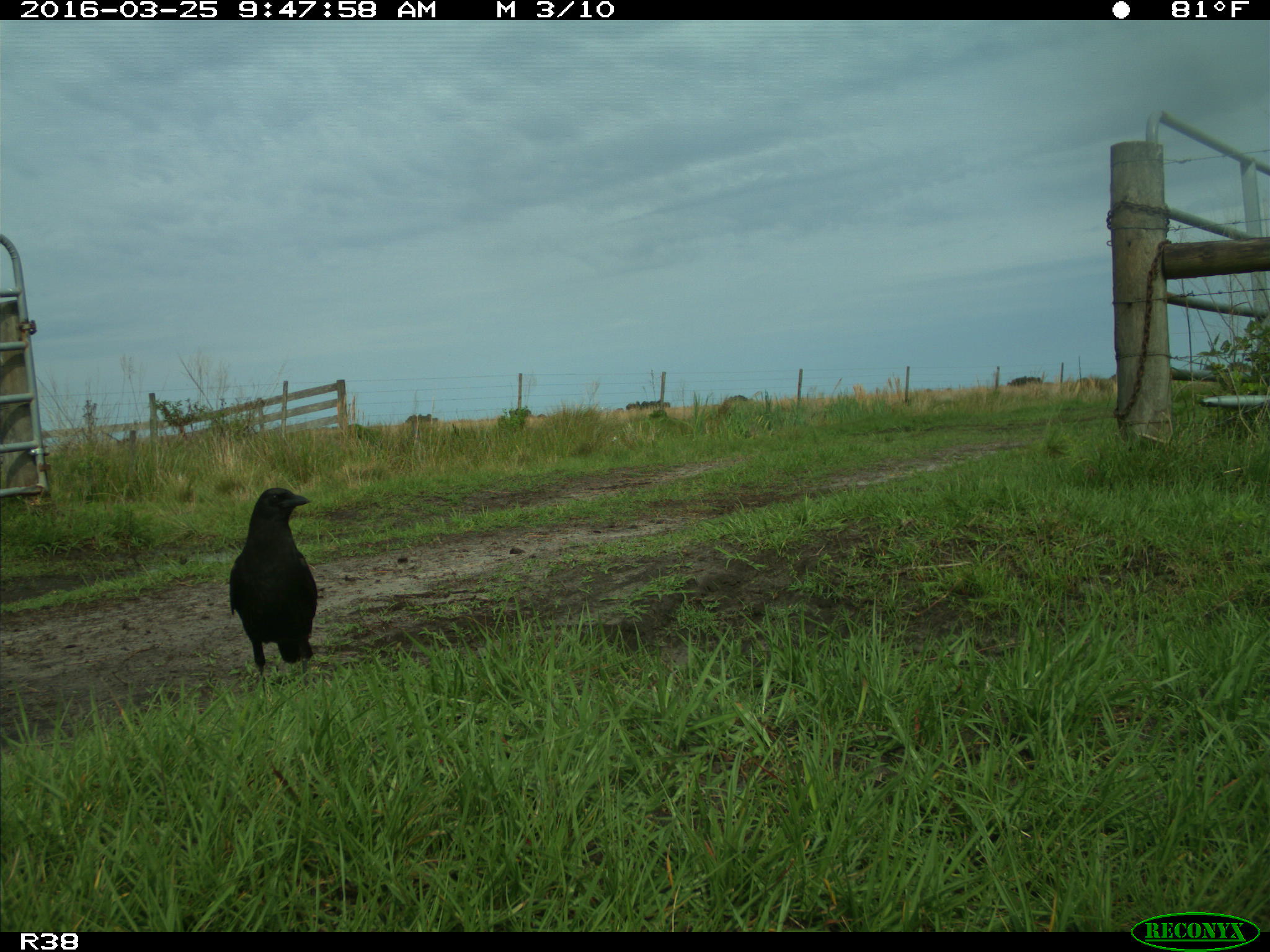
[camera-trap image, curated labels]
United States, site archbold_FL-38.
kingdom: Animalia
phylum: Chordata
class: Aves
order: Passeriformes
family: Corvidae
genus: Corvus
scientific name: Corvus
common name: crows and ravens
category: unidentified corvus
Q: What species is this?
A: Unidentified corvus (crows and ravens) (Corvus).